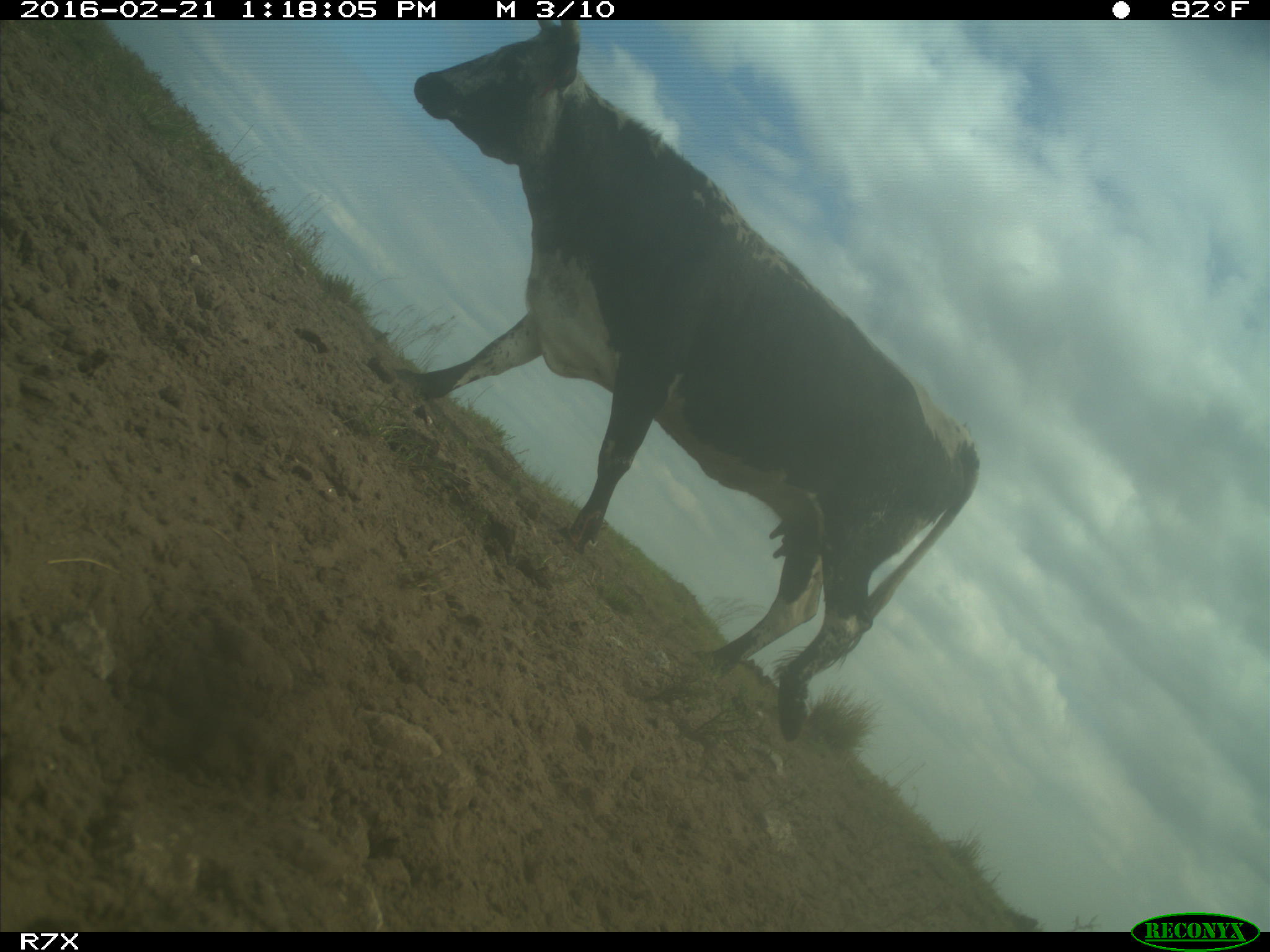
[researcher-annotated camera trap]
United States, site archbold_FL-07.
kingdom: Animalia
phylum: Chordata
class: Mammalia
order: Artiodactyla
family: Bovidae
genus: Bos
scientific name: Bos taurus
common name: domestic cow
Bos taurus (domestic cow).